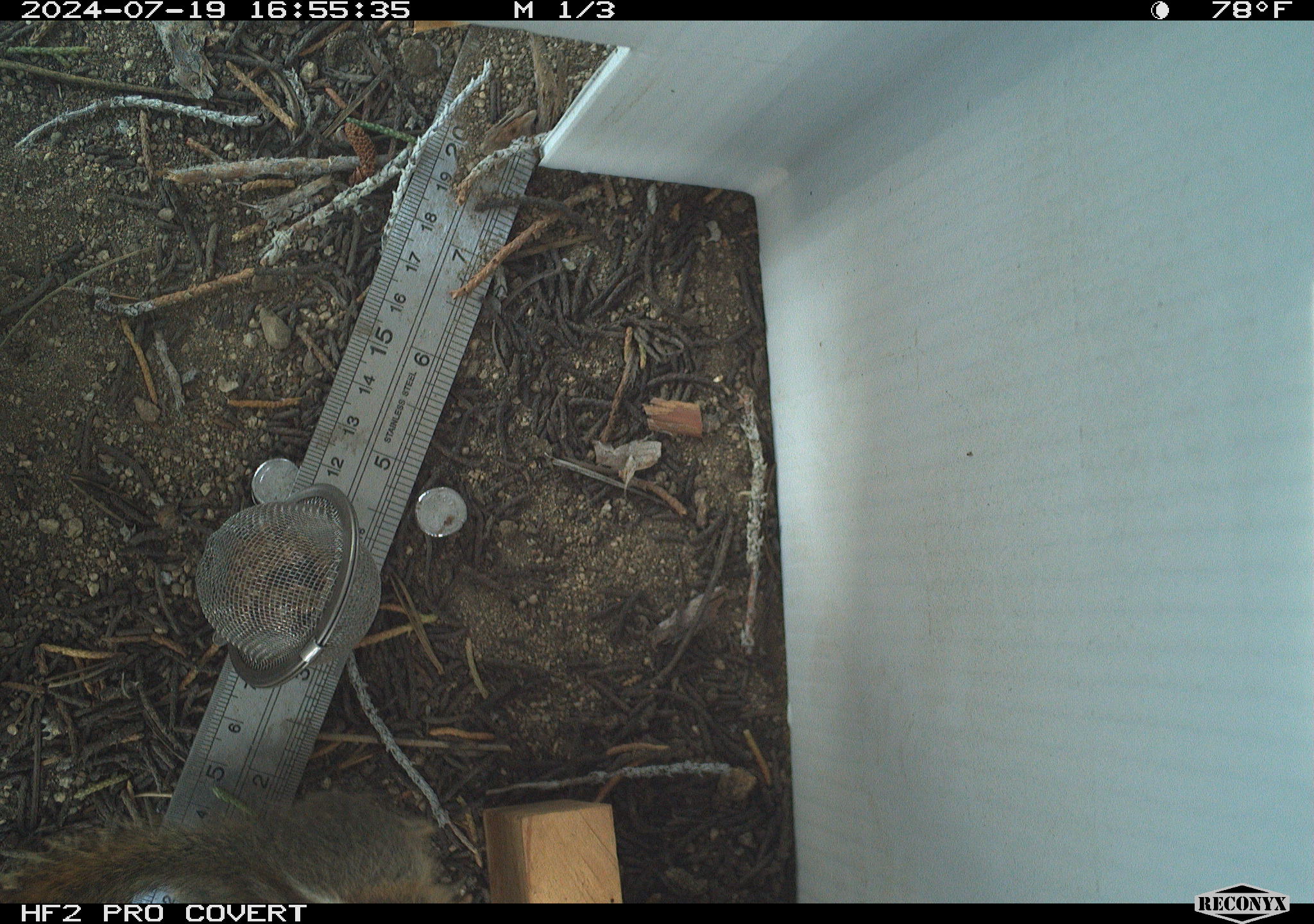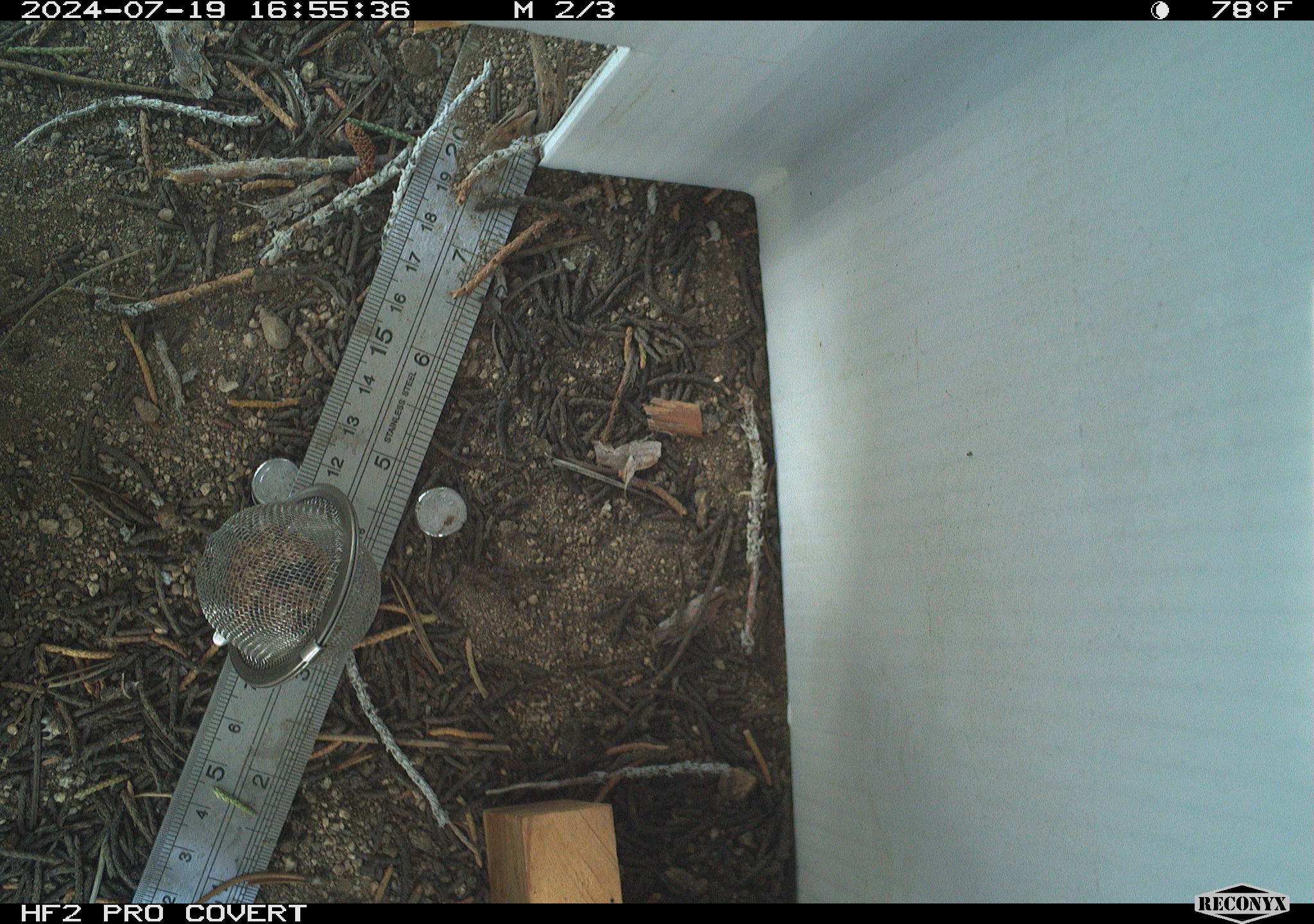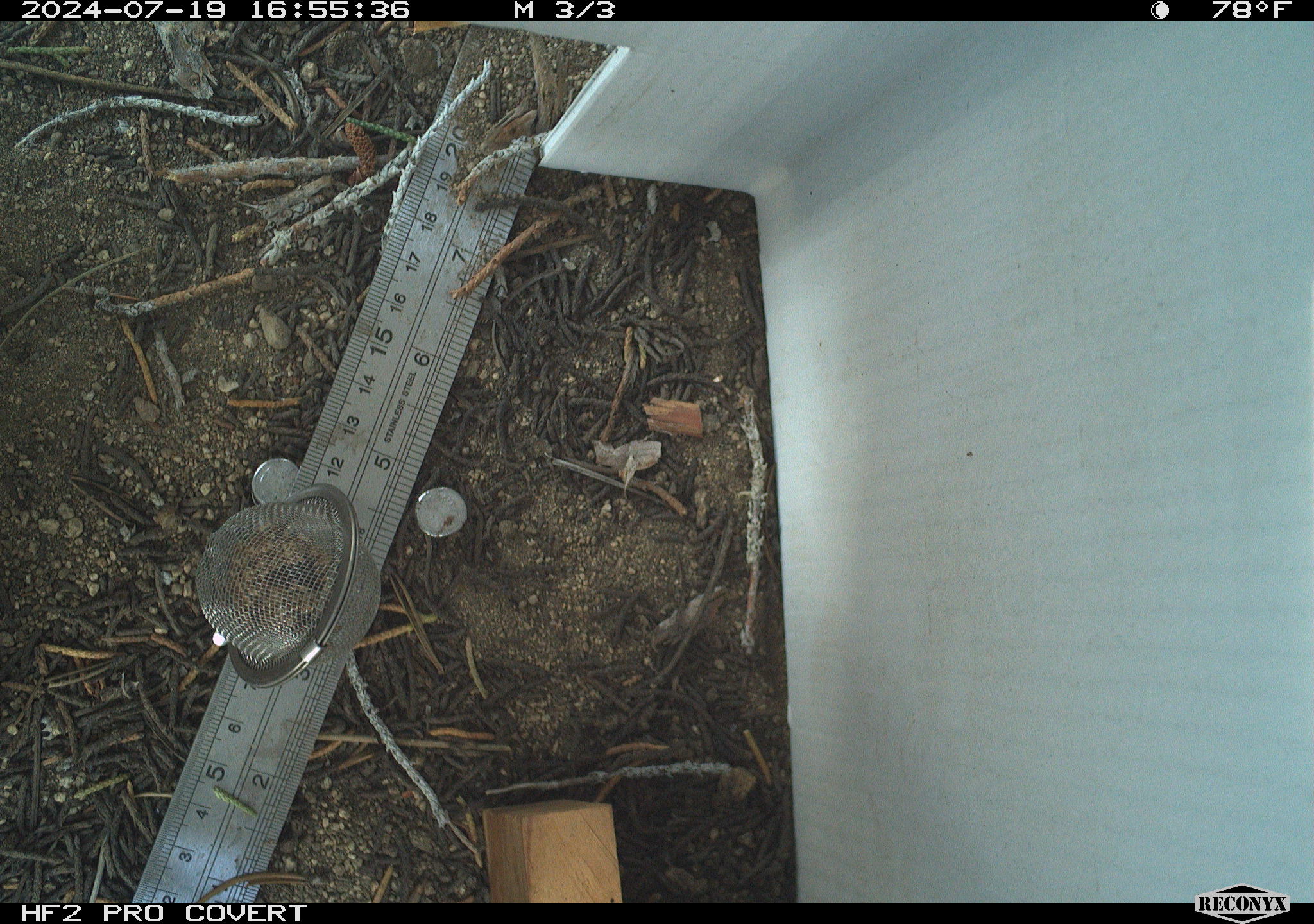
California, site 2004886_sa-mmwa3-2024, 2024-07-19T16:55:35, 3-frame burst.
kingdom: Animalia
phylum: Chordata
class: Mammalia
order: Rodentia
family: Sciuridae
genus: Neotamias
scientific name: Neotamias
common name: western chipmunks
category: neotamias species